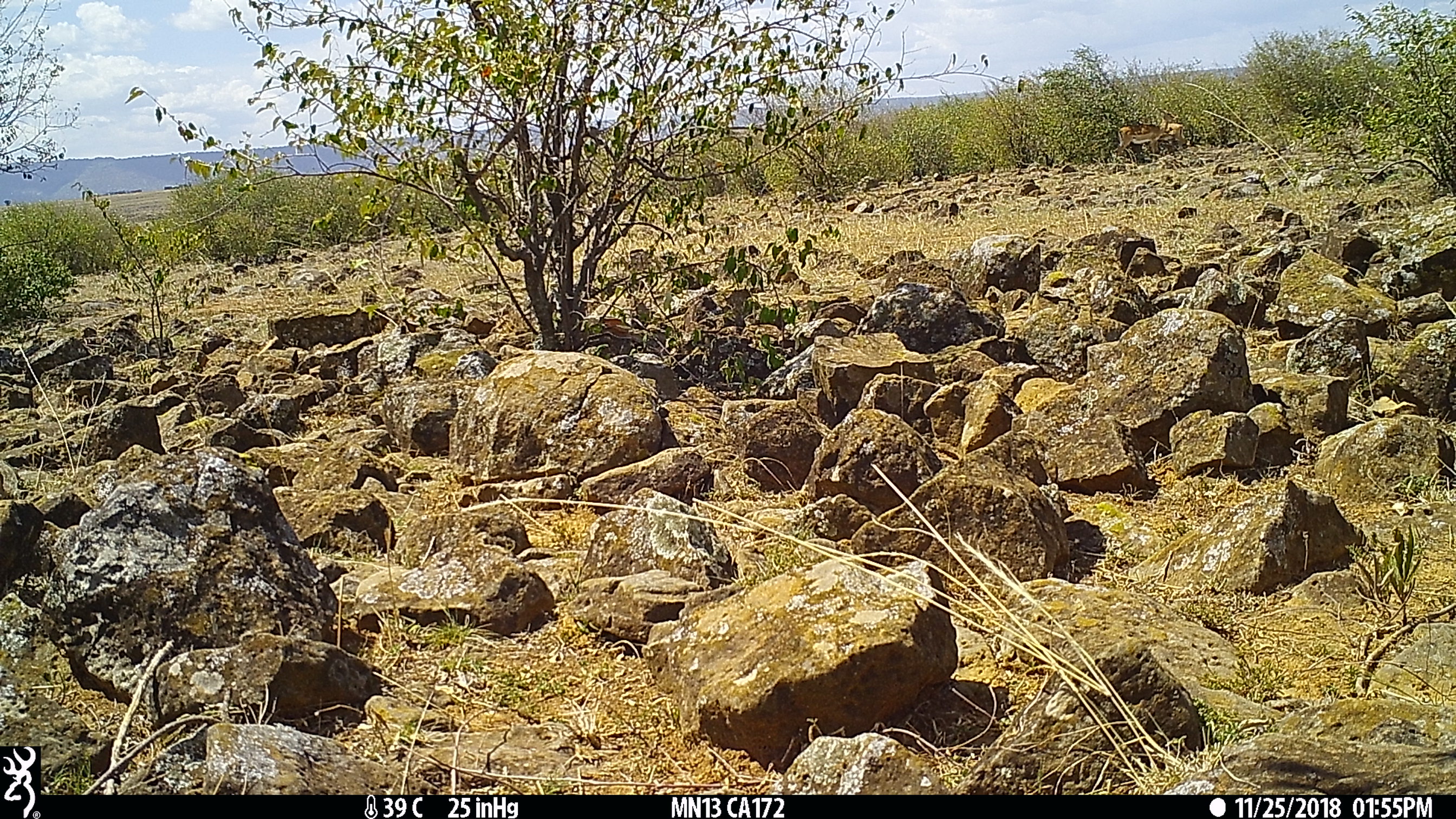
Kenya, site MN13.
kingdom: Animalia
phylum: Chordata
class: Mammalia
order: Artiodactyla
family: Bovidae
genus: Aepyceros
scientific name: Aepyceros melampus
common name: impala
Impala (Aepyceros melampus).